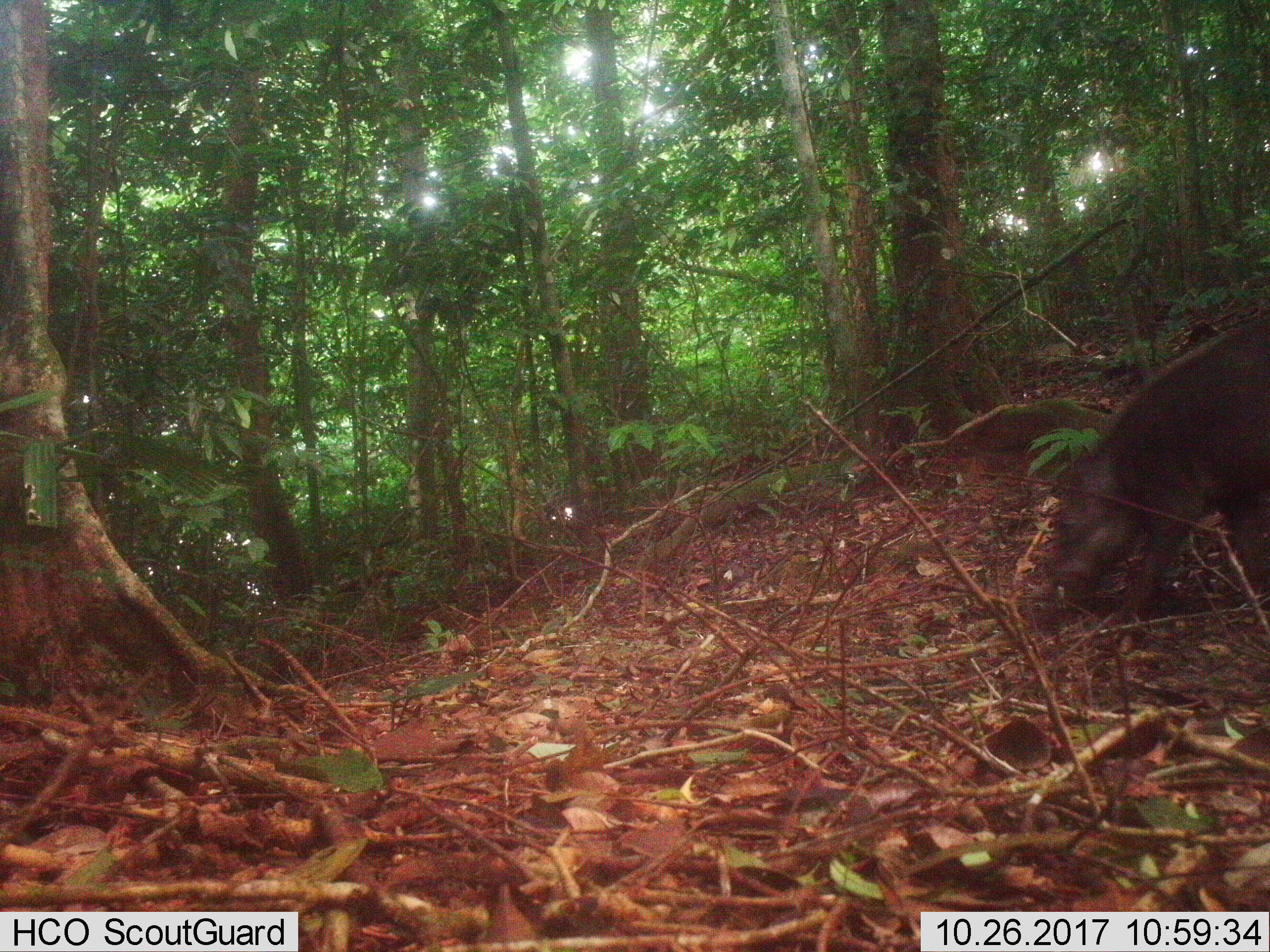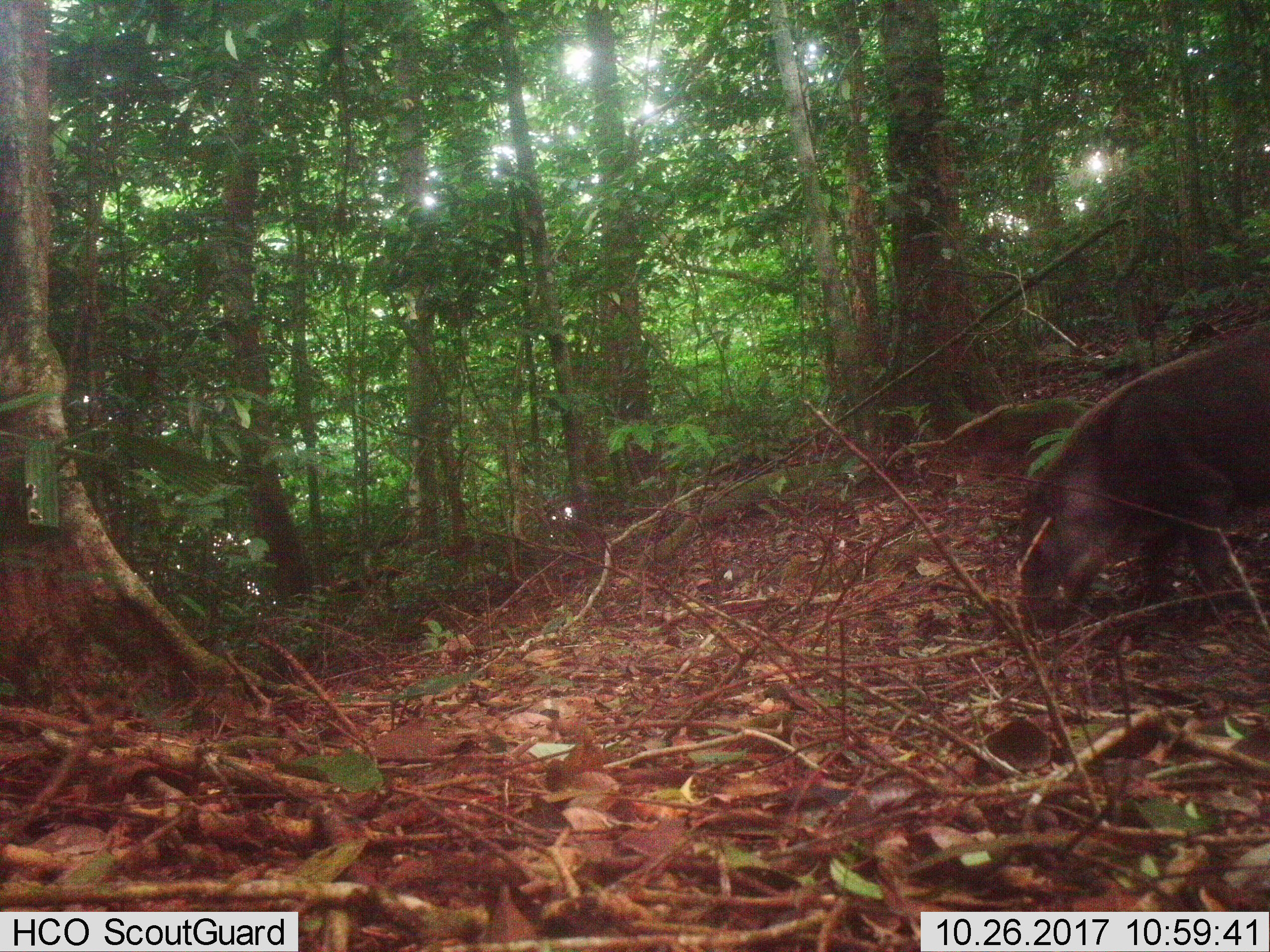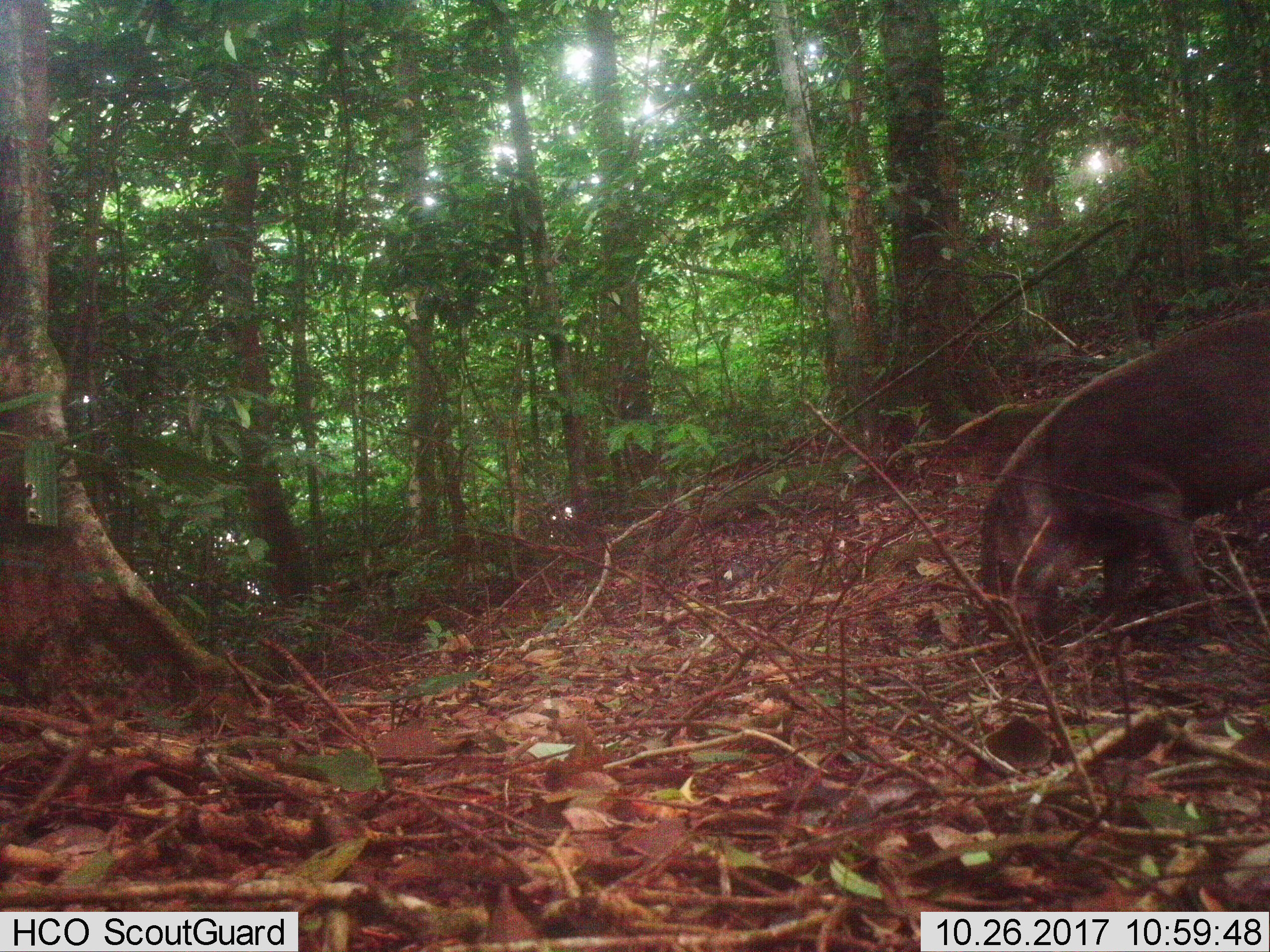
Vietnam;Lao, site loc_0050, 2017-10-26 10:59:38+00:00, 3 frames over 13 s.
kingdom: Animalia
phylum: Chordata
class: Mammalia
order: Artiodactyla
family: Suidae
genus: Sus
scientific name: Sus scrofa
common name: eurasian wild pig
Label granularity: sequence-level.